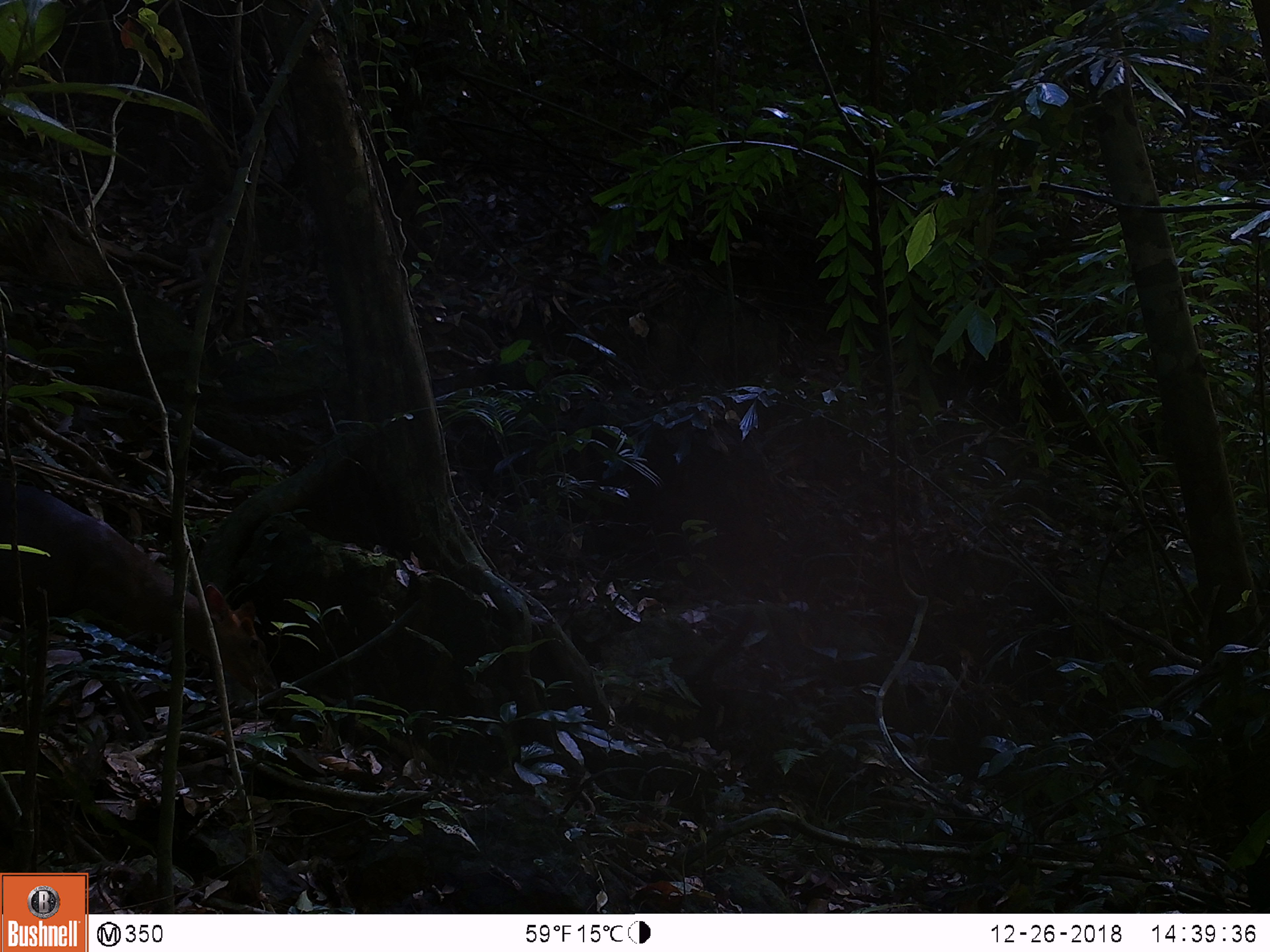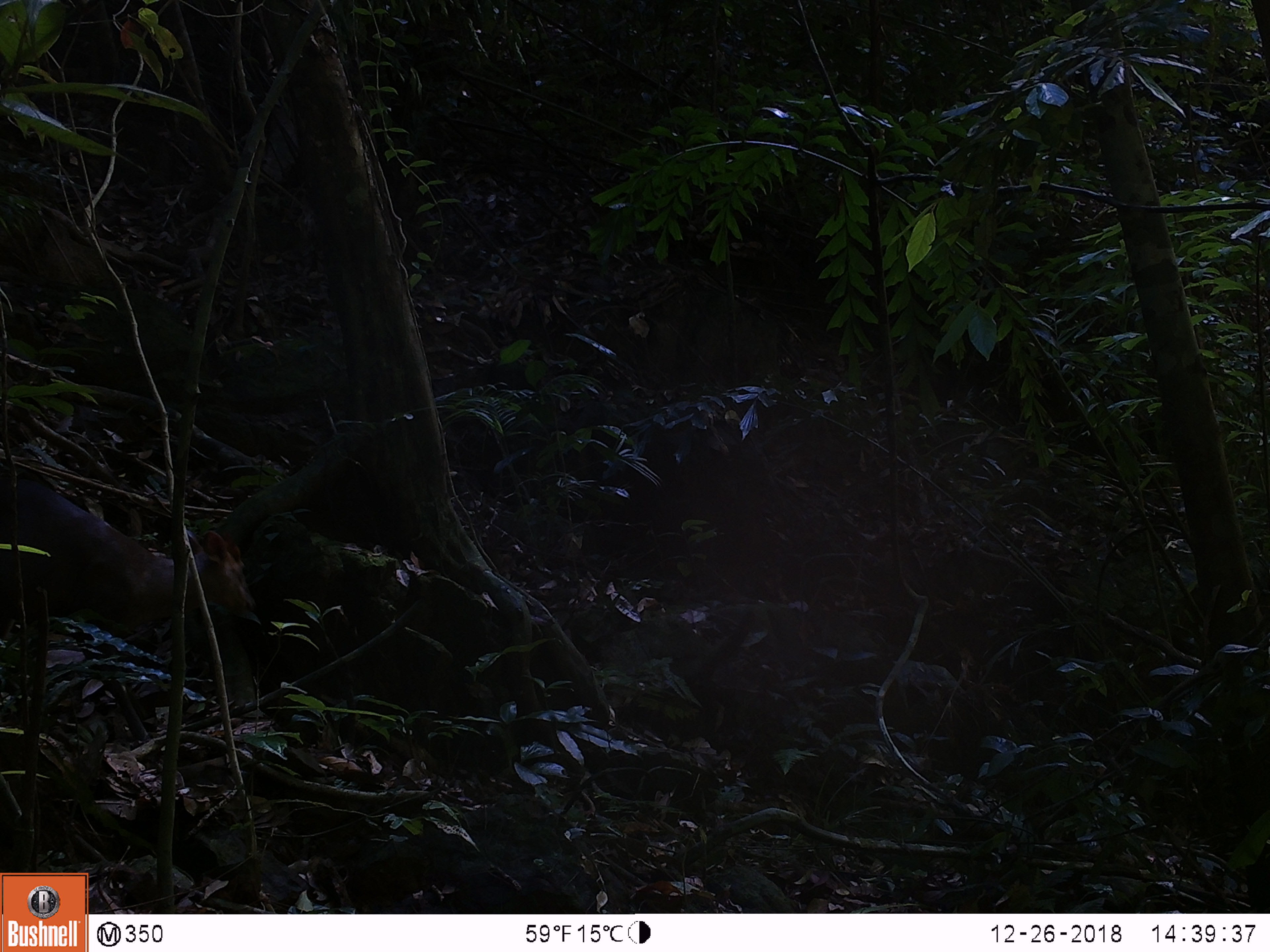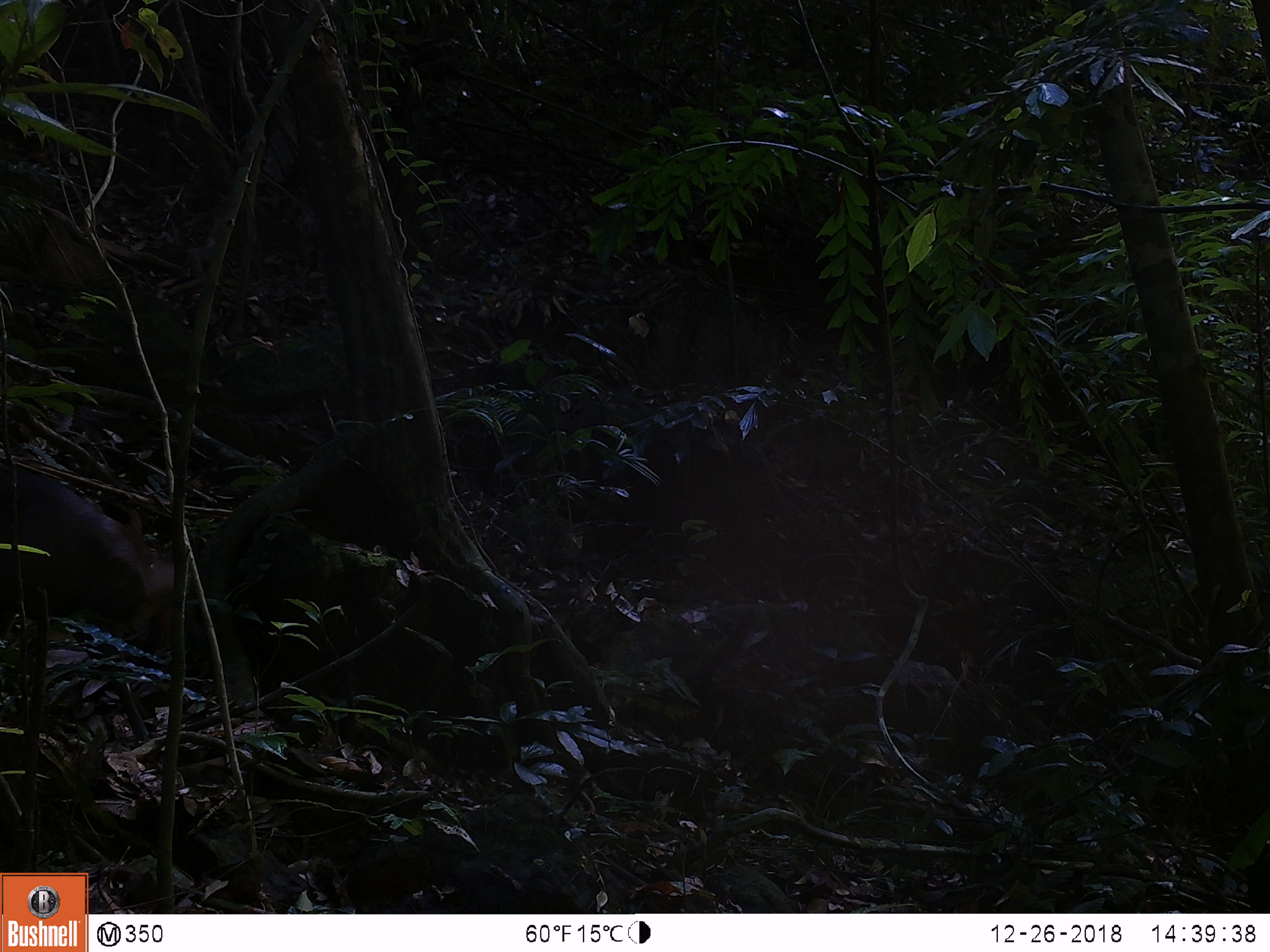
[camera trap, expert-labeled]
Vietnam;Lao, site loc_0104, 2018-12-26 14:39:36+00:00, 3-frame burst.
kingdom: Animalia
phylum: Chordata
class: Mammalia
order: Artiodactyla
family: Cervidae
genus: Muntiacus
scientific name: Muntiacus rooseveltorum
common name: roosevelt's muntjac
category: roosevelts muntjac group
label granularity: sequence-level